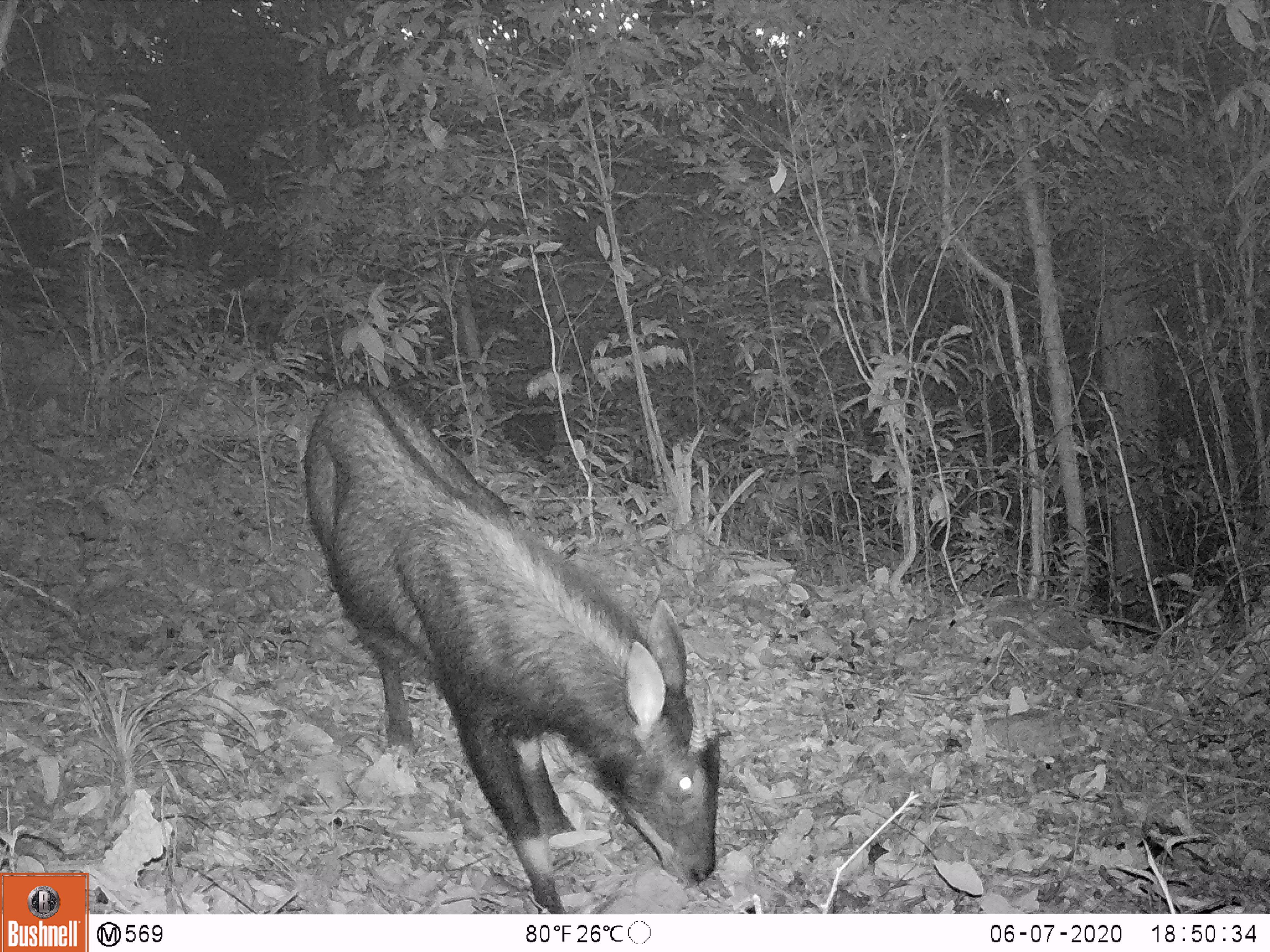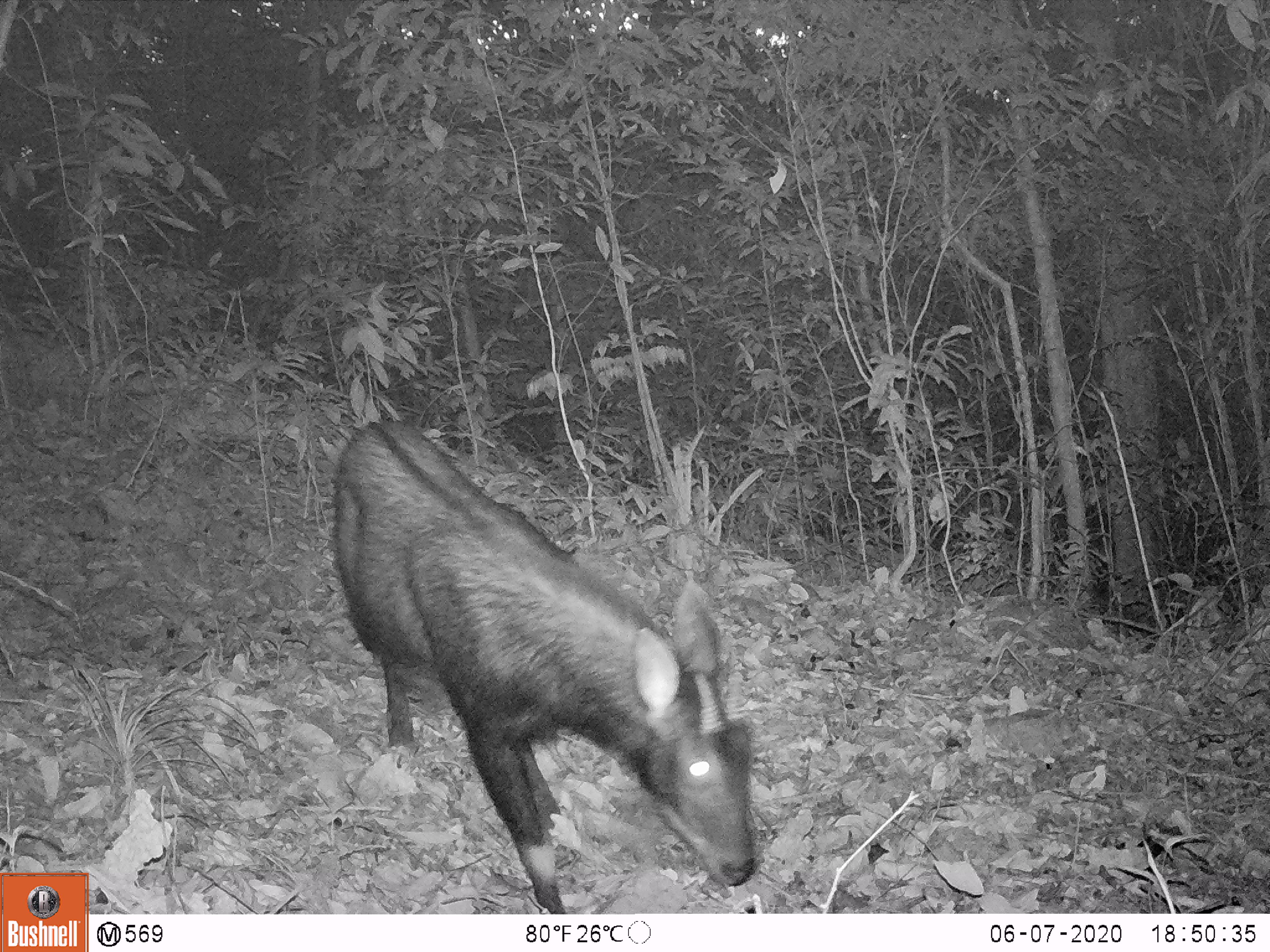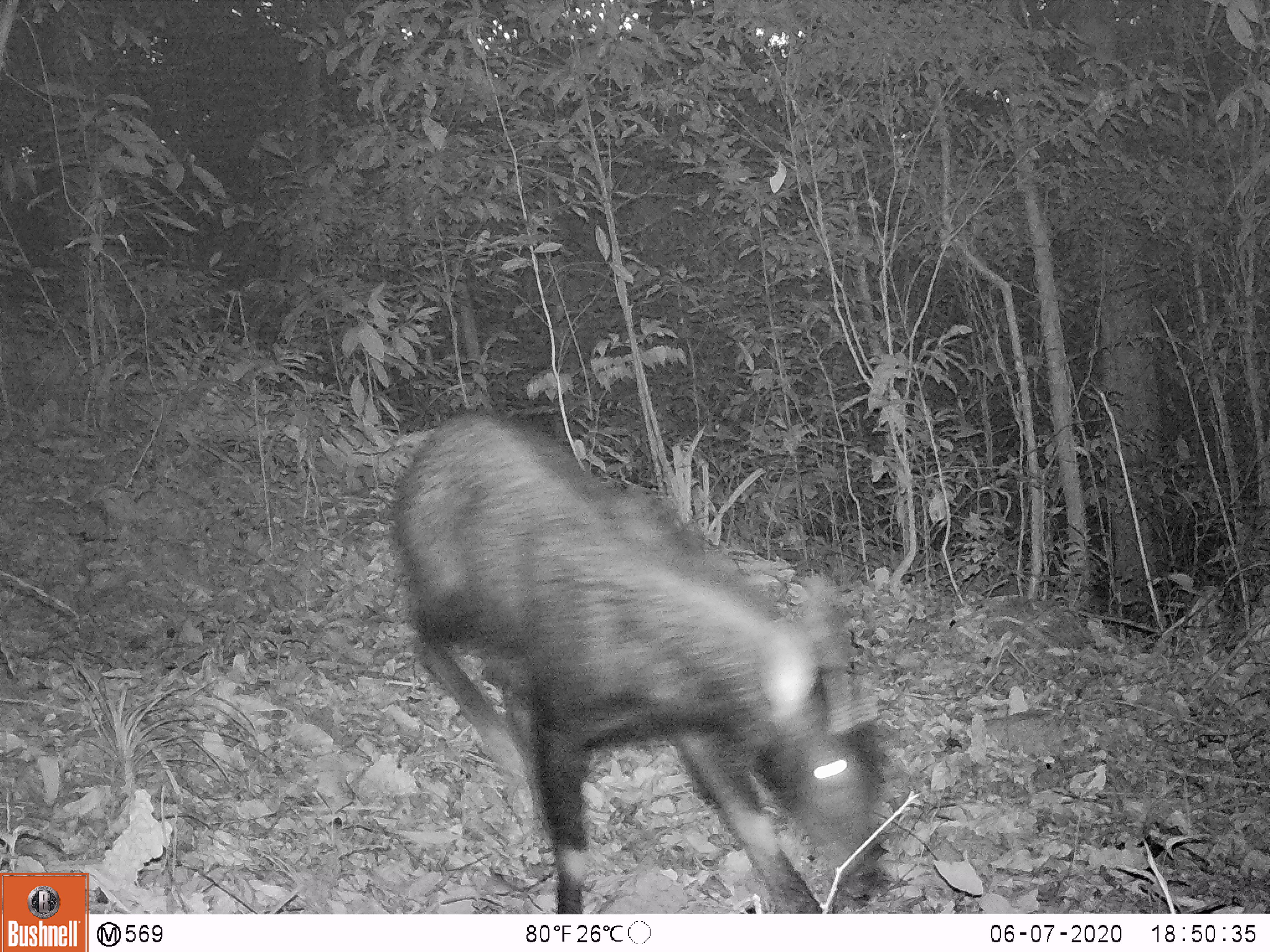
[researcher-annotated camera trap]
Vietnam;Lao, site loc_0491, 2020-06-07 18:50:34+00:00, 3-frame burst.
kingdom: Animalia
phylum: Chordata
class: Mammalia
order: Artiodactyla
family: Bovidae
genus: Capricornis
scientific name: Capricornis sumatraensis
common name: chinese serow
Chinese serow (Capricornis sumatraensis). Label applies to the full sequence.